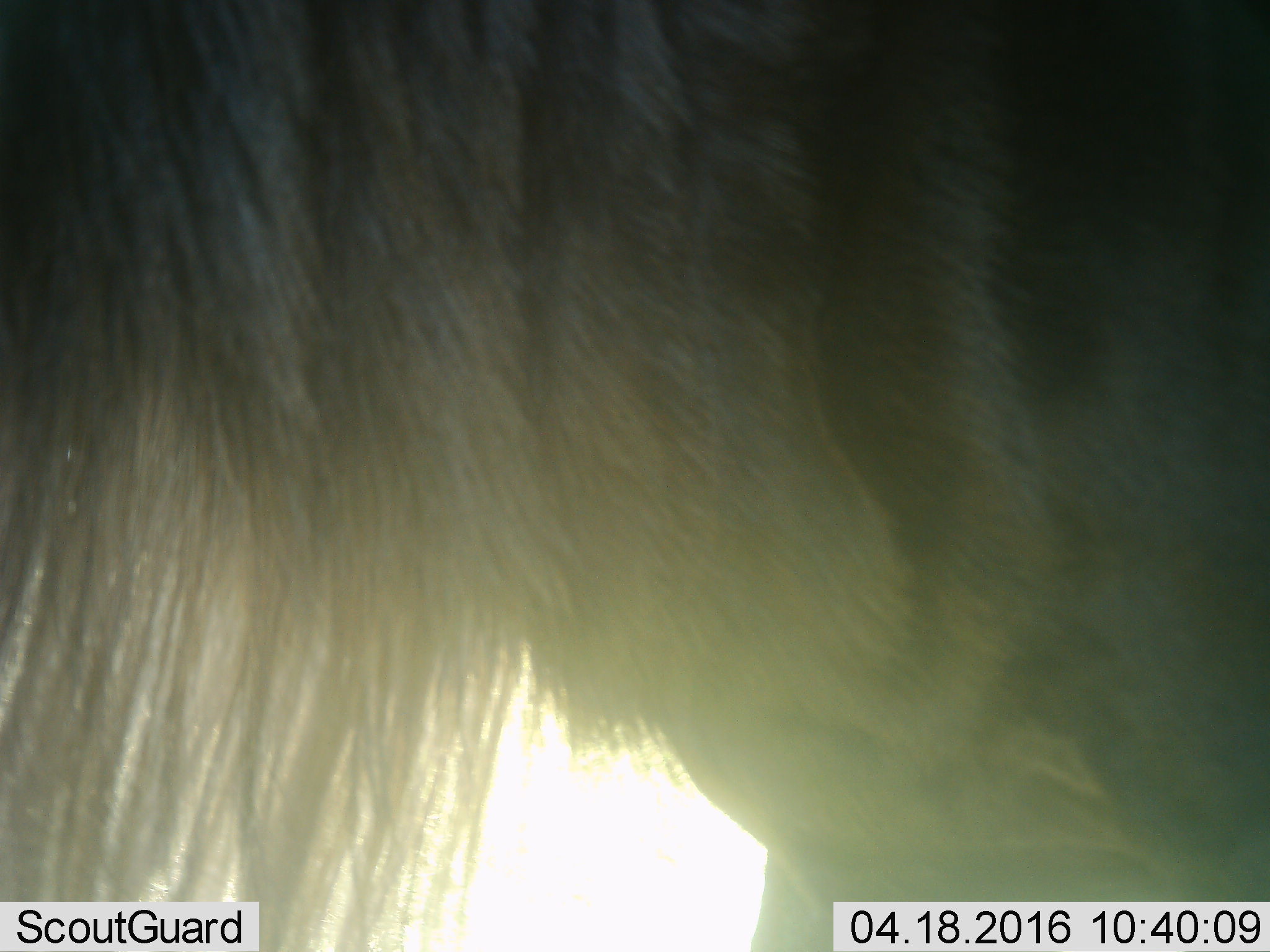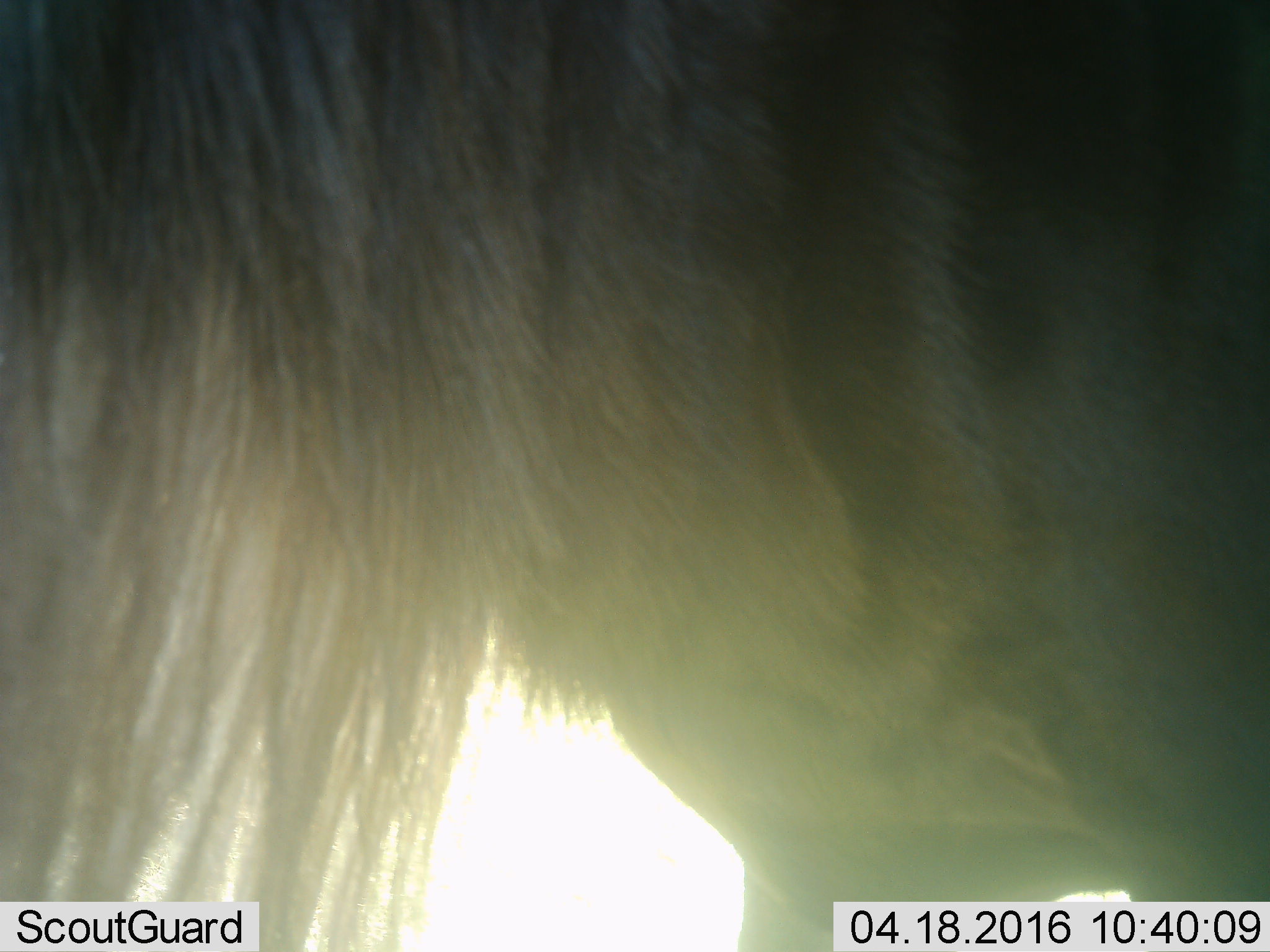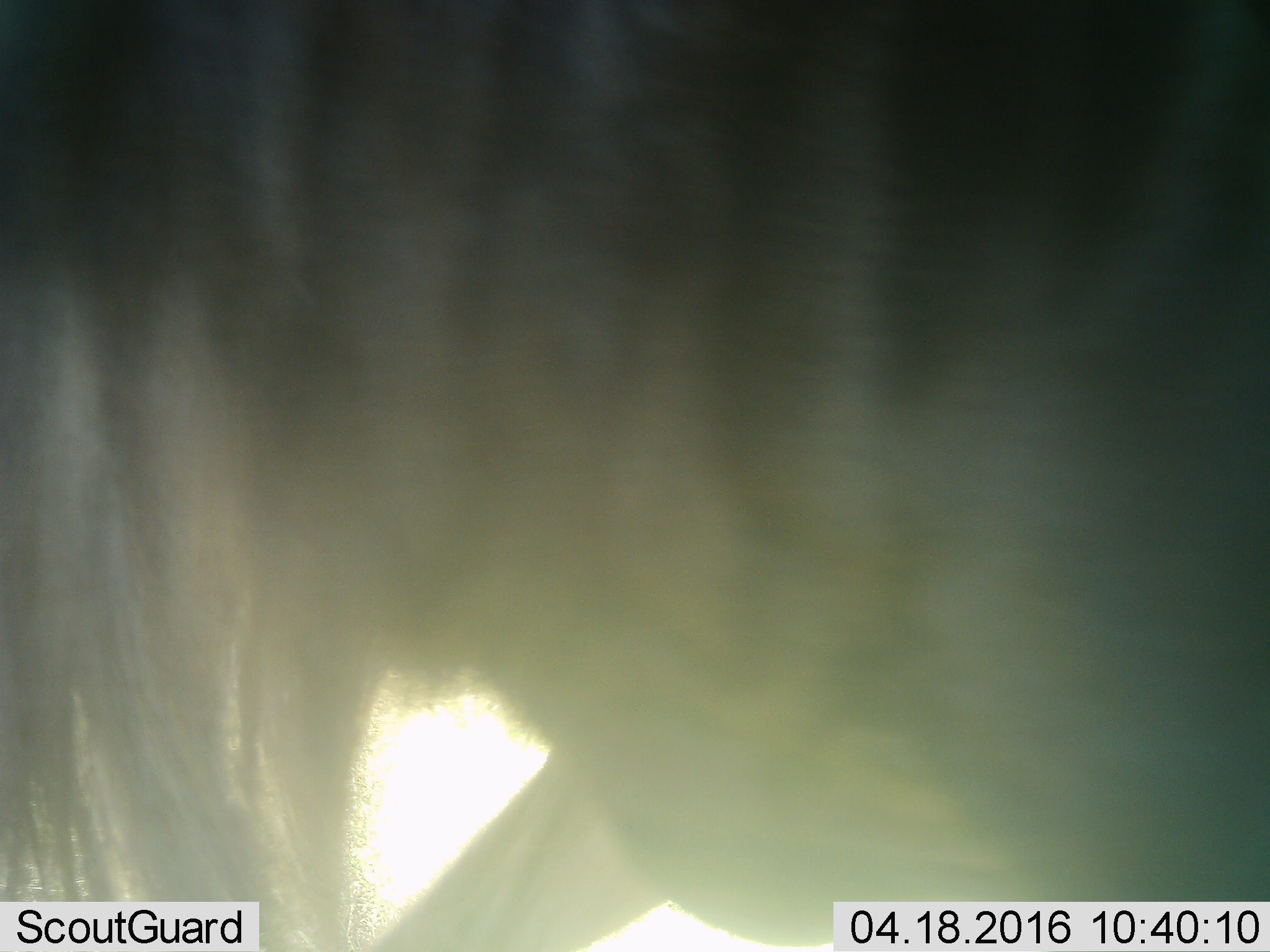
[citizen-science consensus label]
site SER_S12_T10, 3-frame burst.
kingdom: Animalia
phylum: Chordata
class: Mammalia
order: Artiodactyla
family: Bovidae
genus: Connochaetes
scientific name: Connochaetes taurinus taurinus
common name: blue wildebeest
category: wildebeestblue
Wildebeestblue (blue wildebeest) (Connochaetes taurinus taurinus), count 1. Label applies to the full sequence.